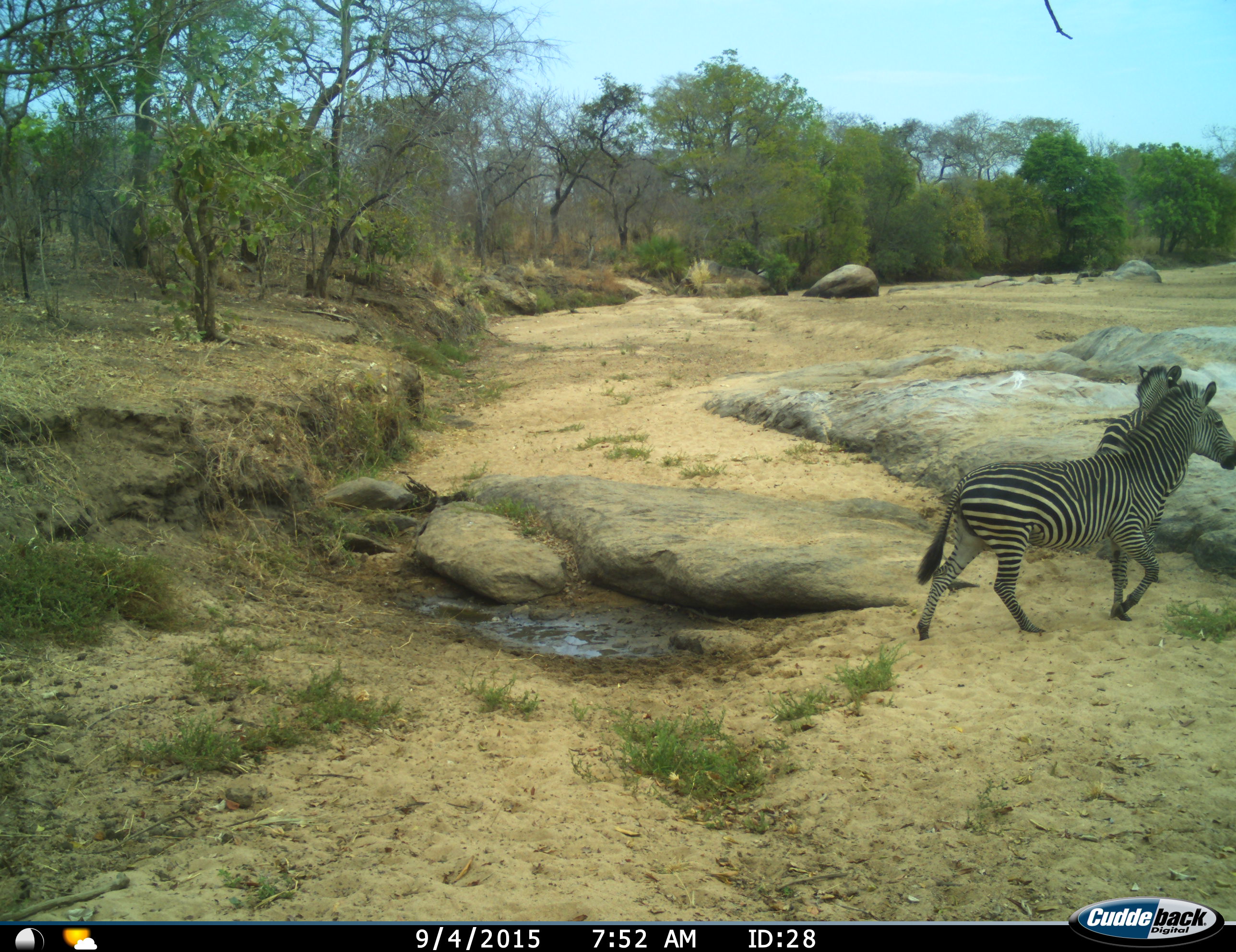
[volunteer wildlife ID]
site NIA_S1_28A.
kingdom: Animalia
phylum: Chordata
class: Mammalia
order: Perissodactyla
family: Equidae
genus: Equus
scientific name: Equus quagga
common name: plains zebra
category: zebraplains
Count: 2.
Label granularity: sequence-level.